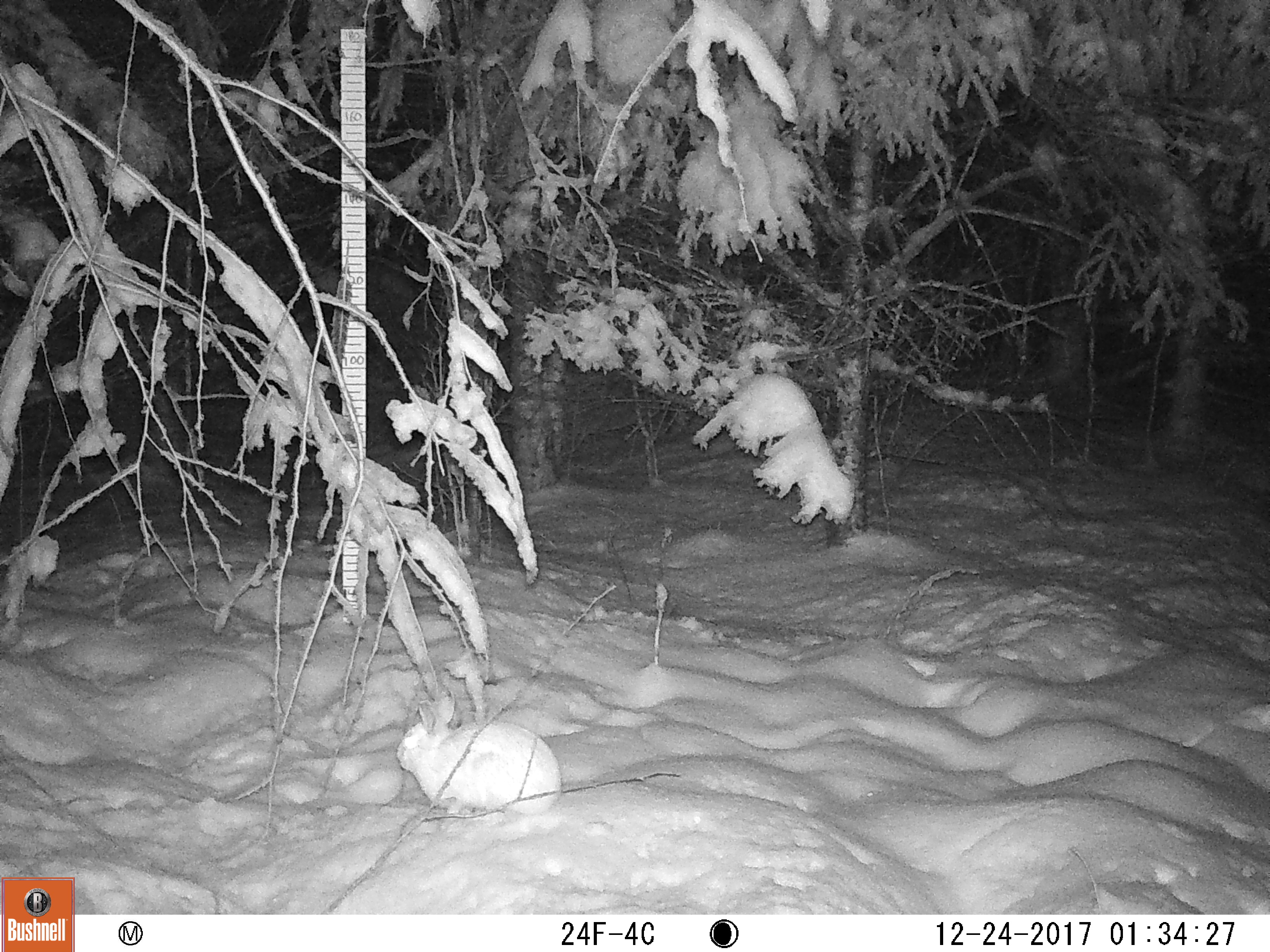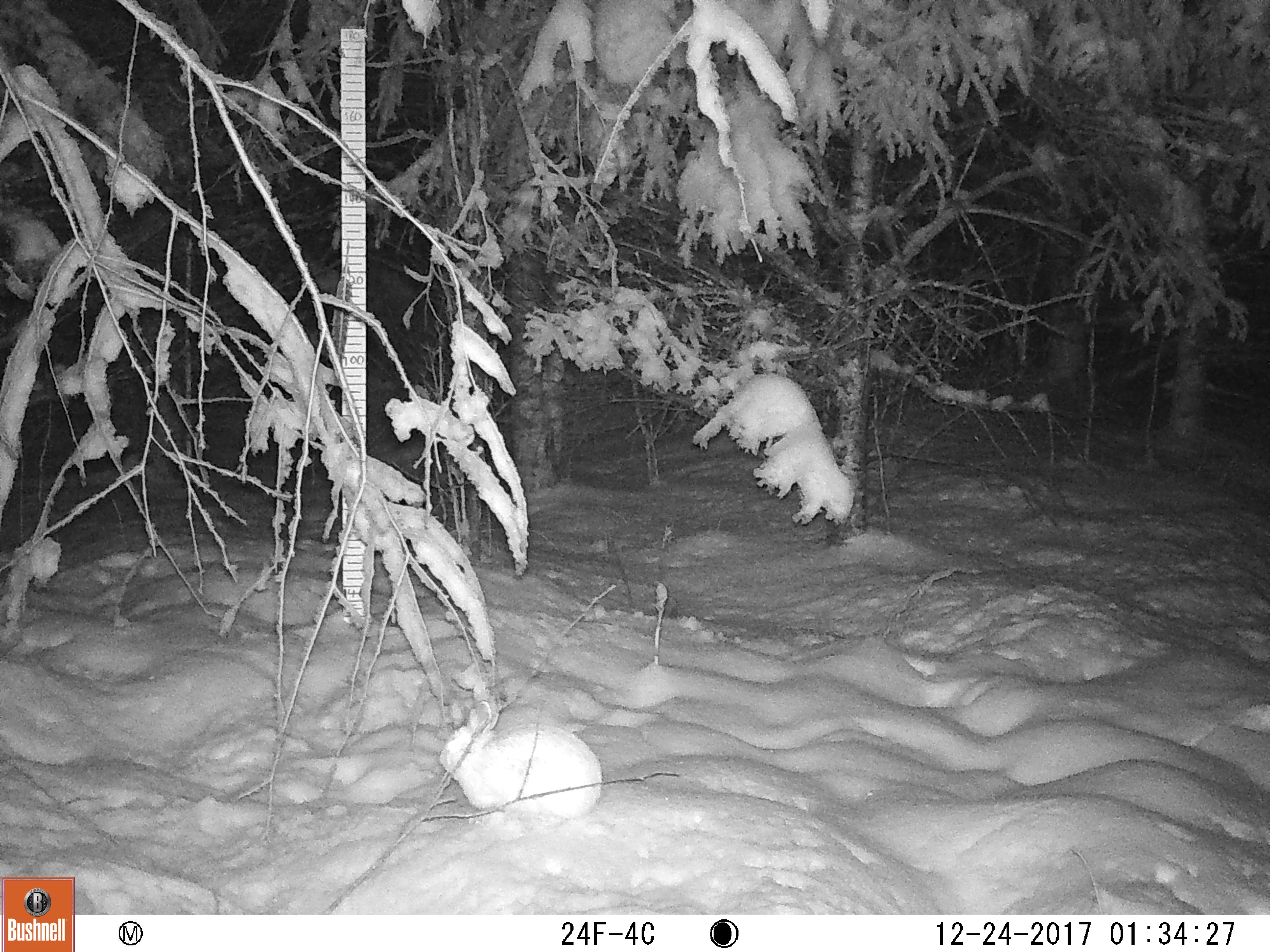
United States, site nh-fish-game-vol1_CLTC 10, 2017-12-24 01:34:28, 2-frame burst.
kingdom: Animalia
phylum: Chordata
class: Mammalia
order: Lagomorpha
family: Leporidae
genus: Lepus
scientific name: Lepus americanus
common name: snowshoe hare